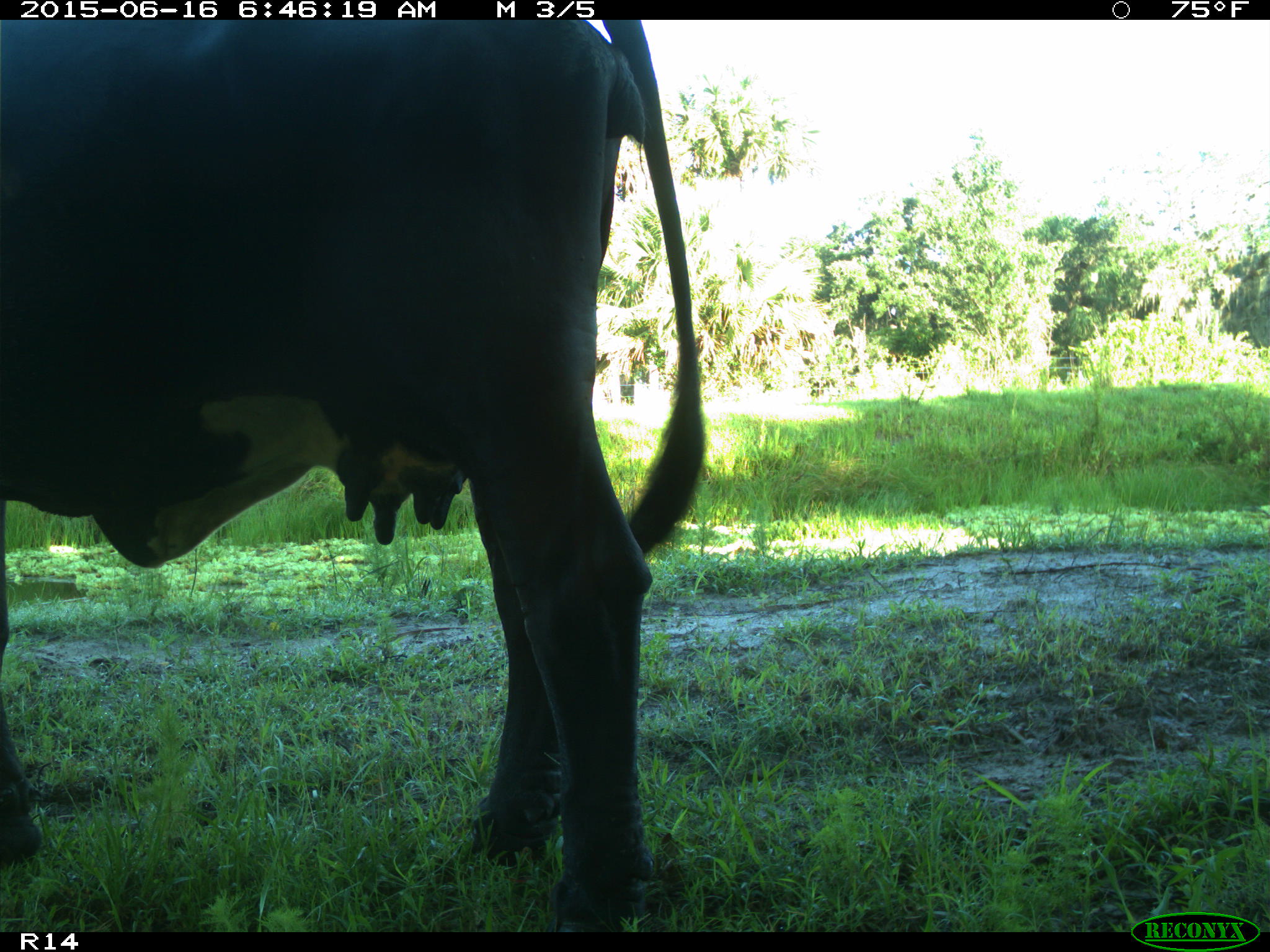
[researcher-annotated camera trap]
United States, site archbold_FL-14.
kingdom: Animalia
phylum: Chordata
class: Mammalia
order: Artiodactyla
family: Bovidae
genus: Bos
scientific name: Bos taurus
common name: domestic cow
Bos taurus (domestic cow).